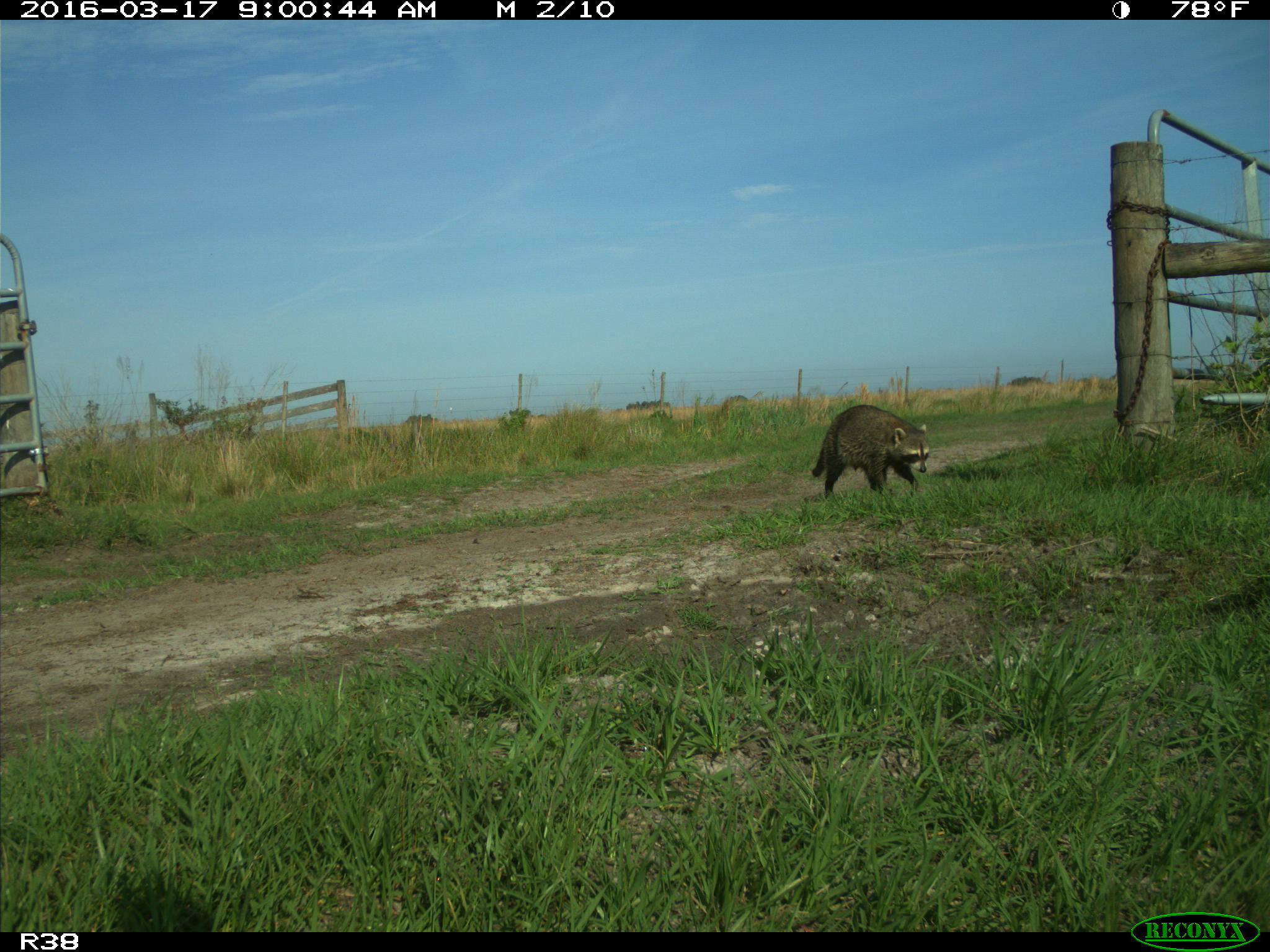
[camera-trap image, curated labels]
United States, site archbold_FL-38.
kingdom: Animalia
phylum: Chordata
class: Mammalia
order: Carnivora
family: Procyonidae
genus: Procyon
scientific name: Procyon lotor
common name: common raccoon